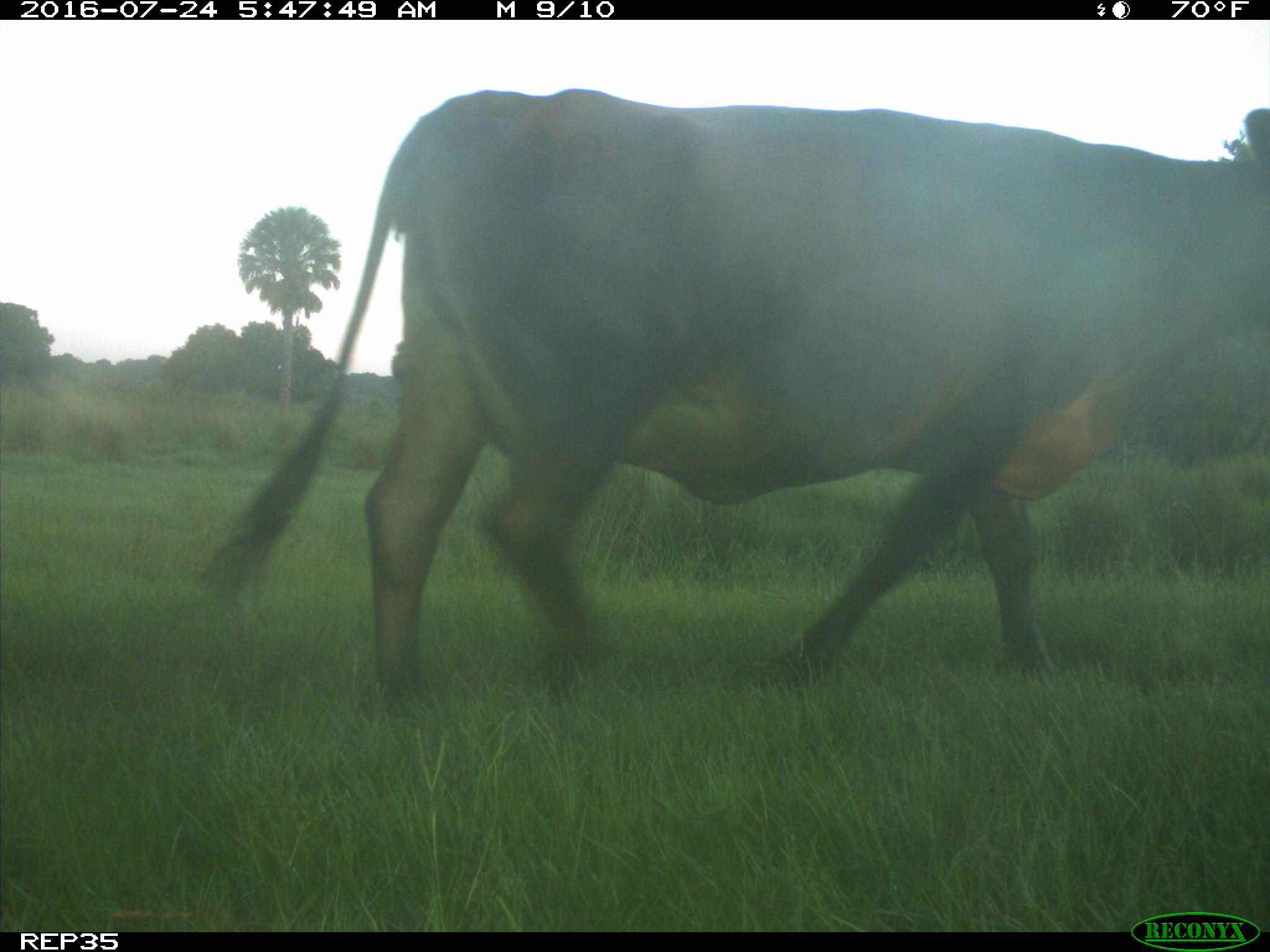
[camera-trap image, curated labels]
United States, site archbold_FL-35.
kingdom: Animalia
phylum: Chordata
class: Mammalia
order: Artiodactyla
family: Bovidae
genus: Bos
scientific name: Bos taurus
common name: domestic cow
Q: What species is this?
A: Bos taurus (domestic cow).